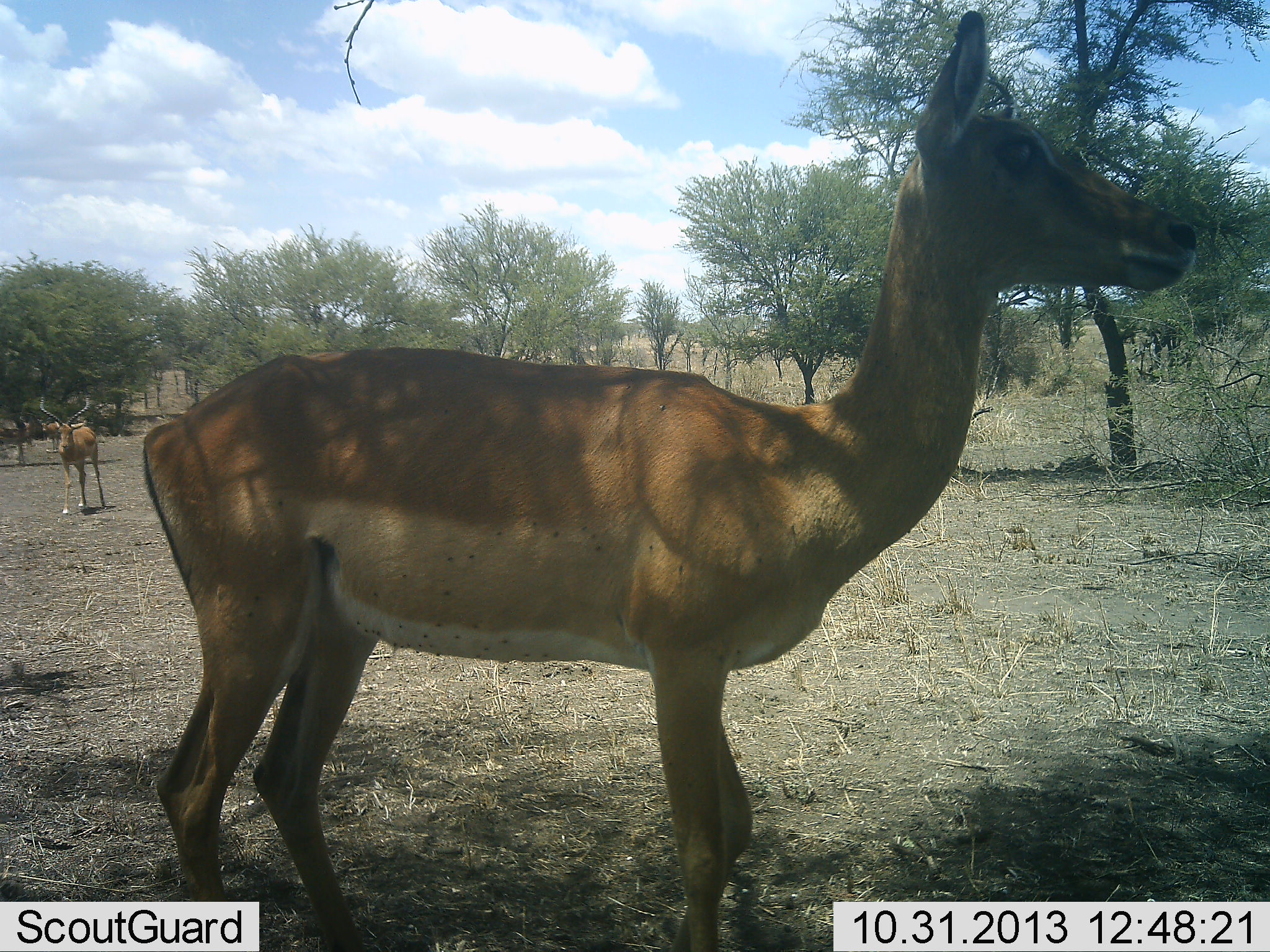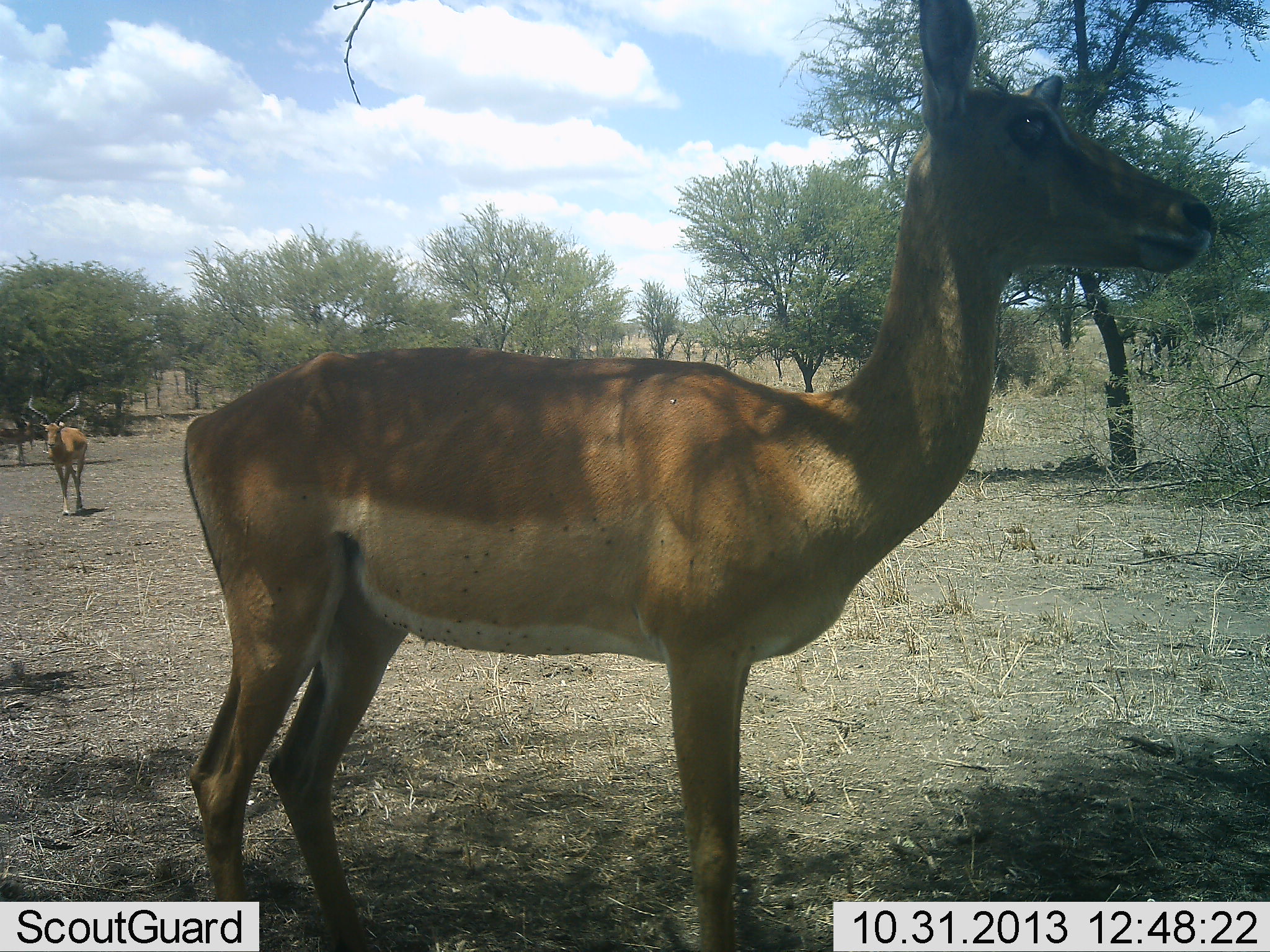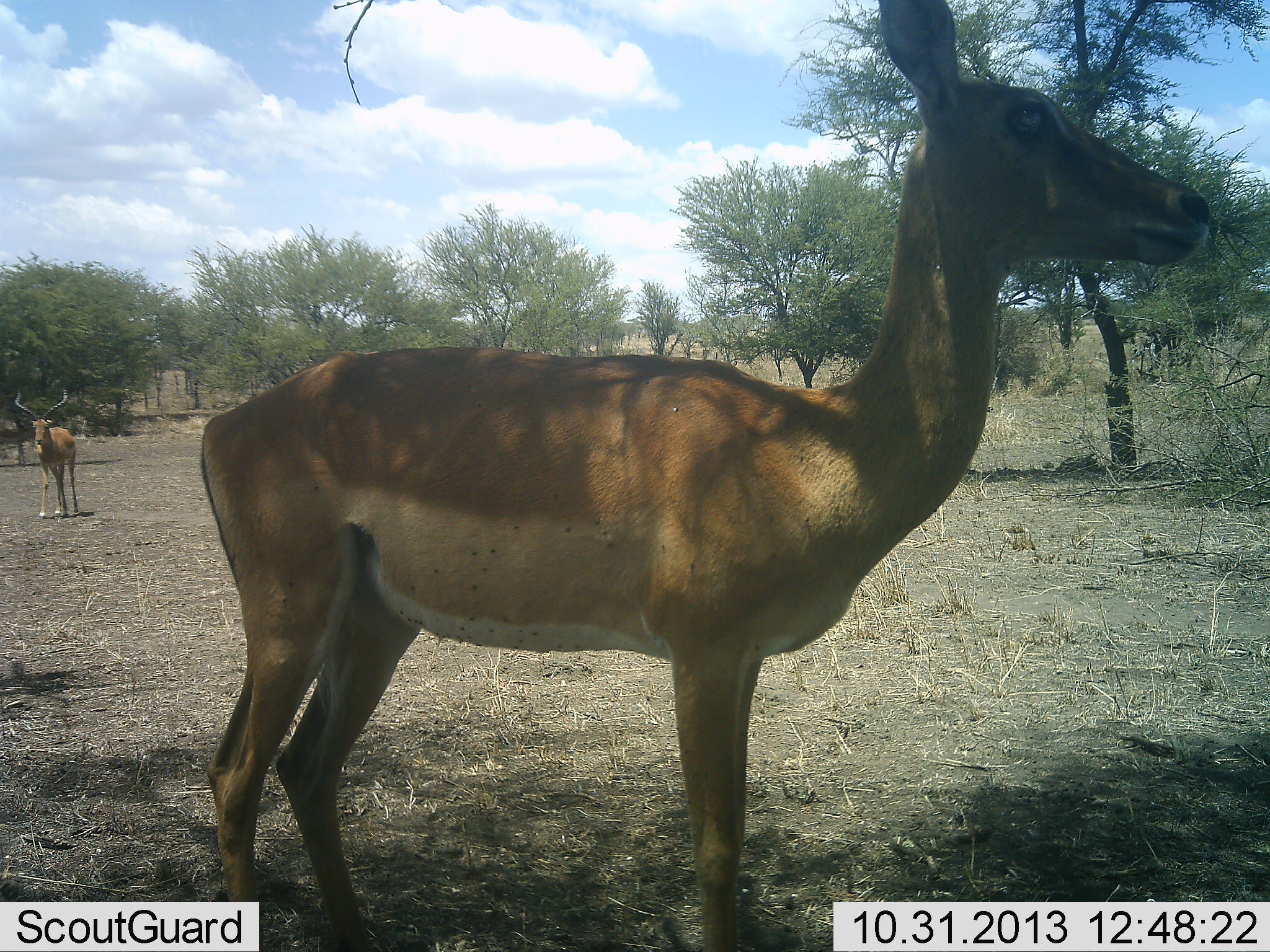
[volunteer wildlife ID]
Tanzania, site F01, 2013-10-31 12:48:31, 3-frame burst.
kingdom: Animalia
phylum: Chordata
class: Mammalia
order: Artiodactyla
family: Bovidae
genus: Aepyceros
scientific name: Aepyceros melampus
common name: impala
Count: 2.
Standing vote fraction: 90%.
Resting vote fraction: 0%.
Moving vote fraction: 70%.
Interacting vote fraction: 0%.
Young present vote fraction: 0%.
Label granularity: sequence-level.